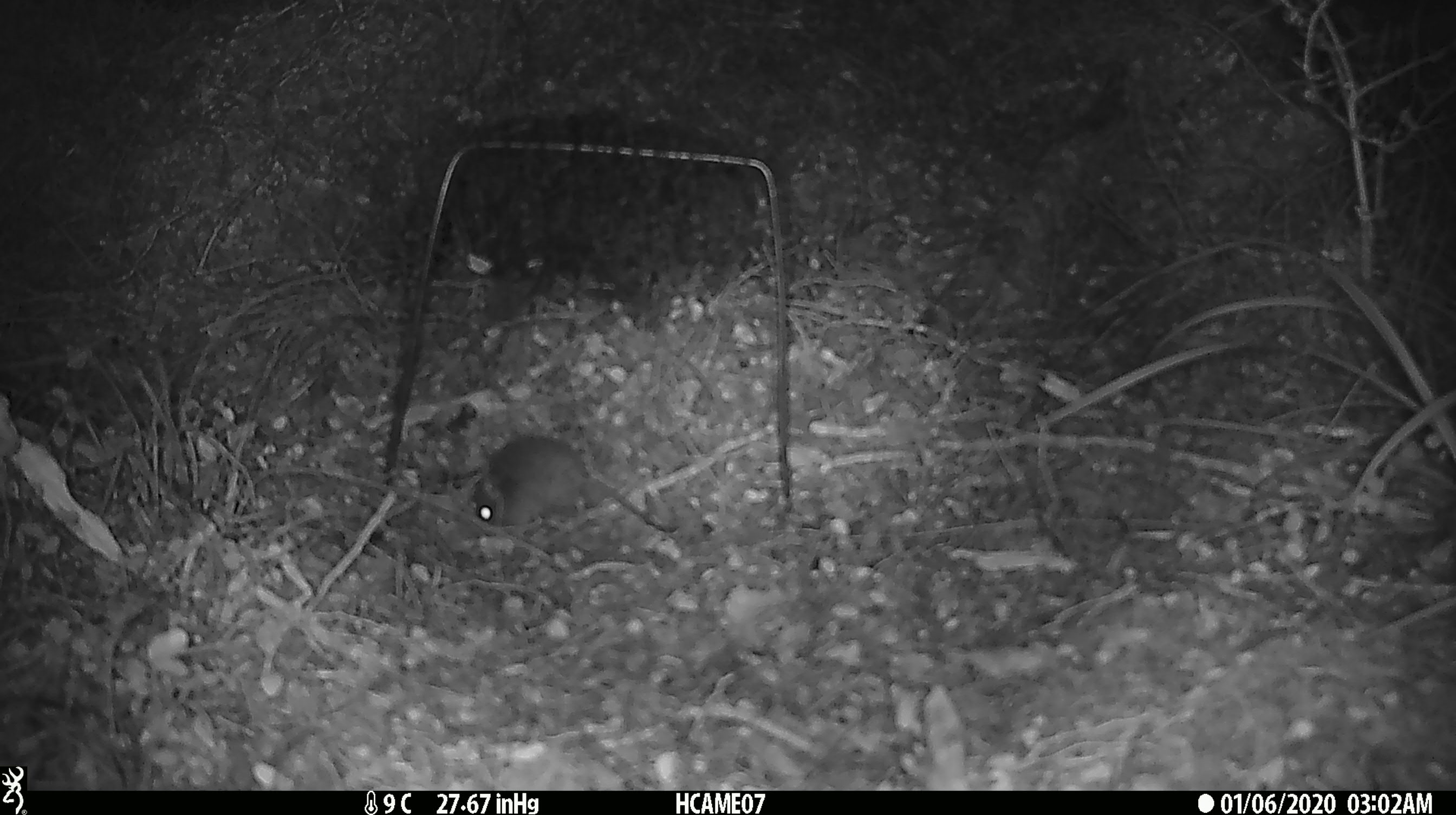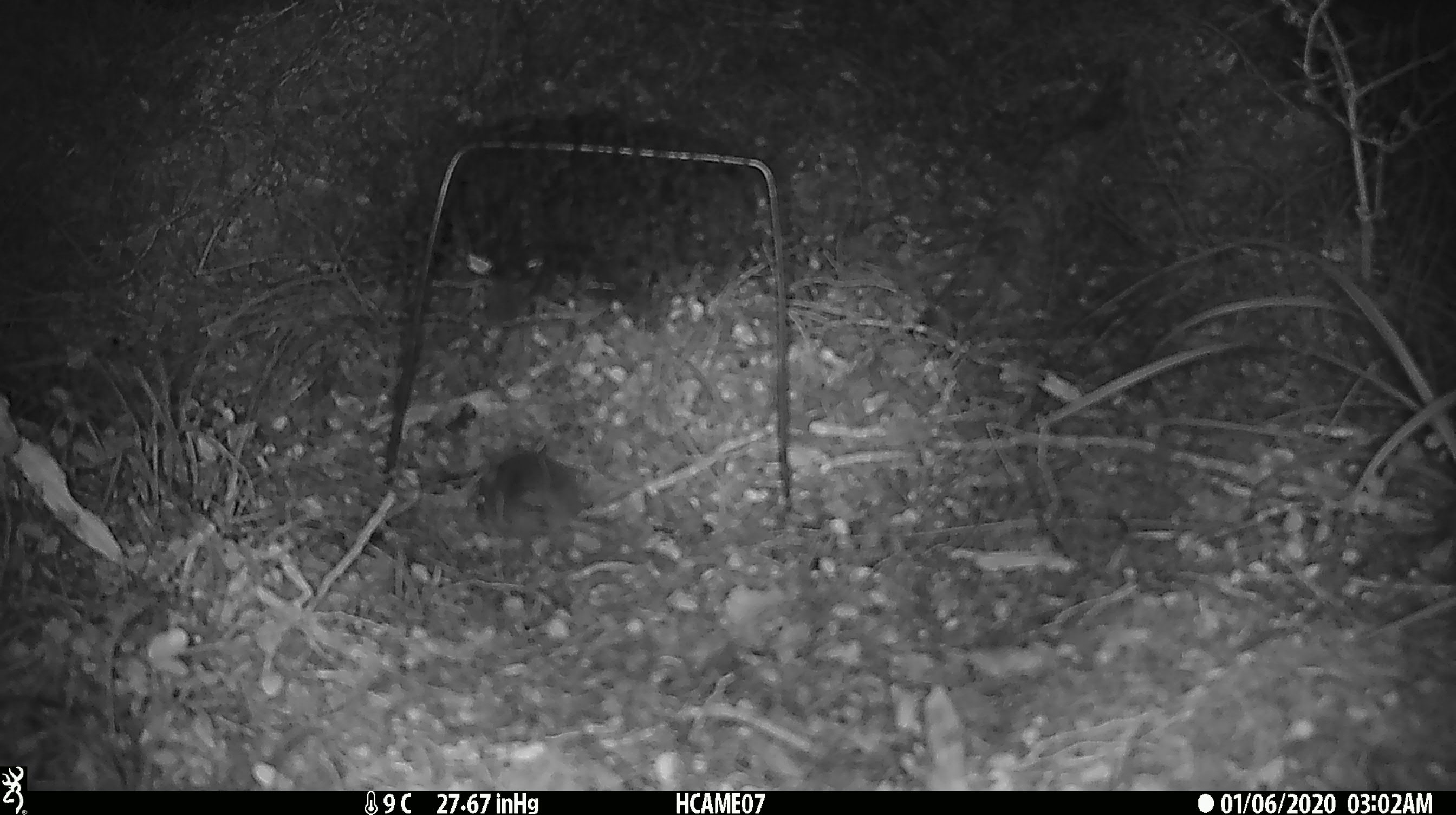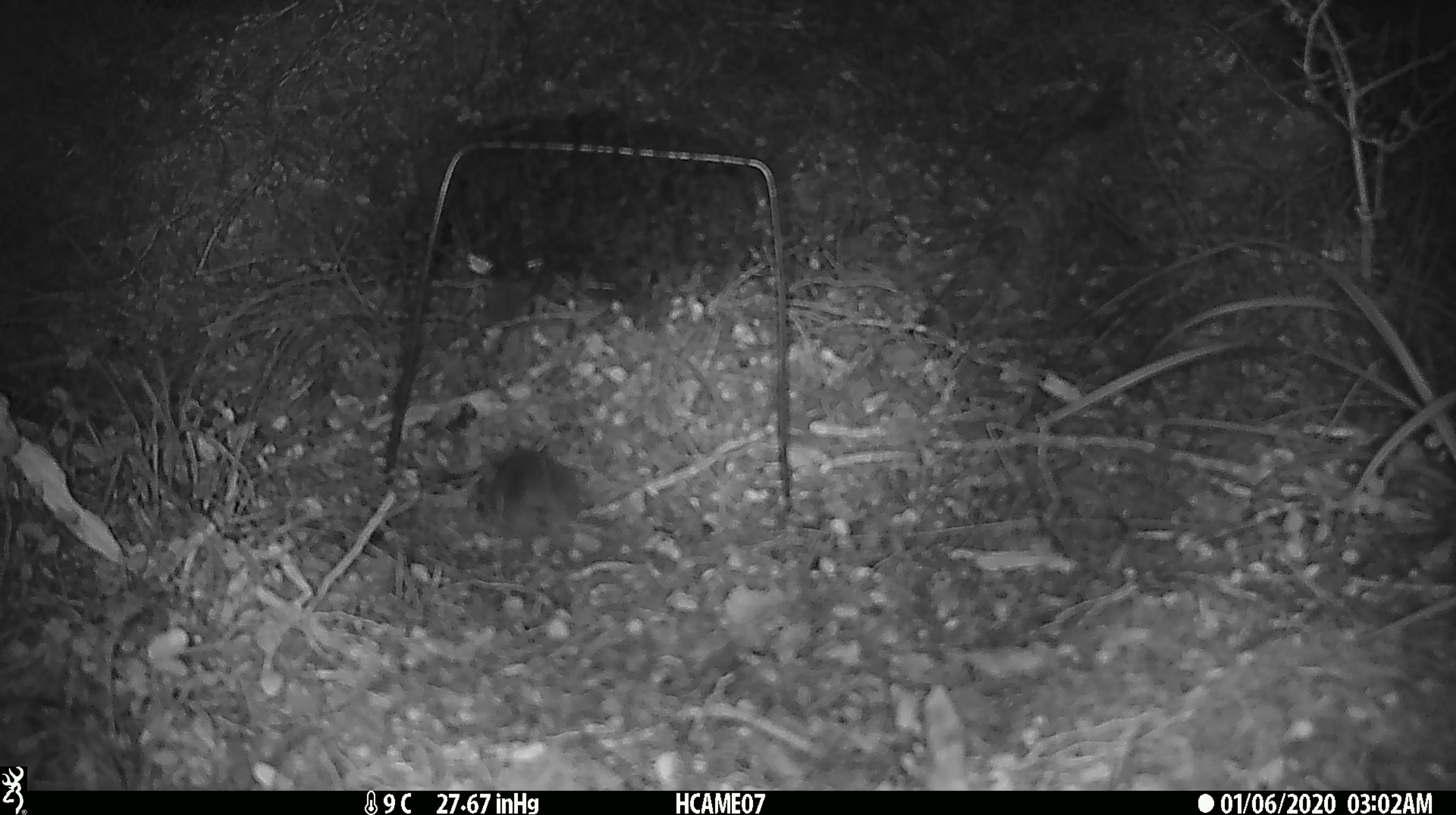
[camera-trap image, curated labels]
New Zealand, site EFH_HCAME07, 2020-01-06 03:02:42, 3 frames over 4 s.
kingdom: Animalia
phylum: Chordata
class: Mammalia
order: Rodentia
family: Muridae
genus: Mus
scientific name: Mus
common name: mouse